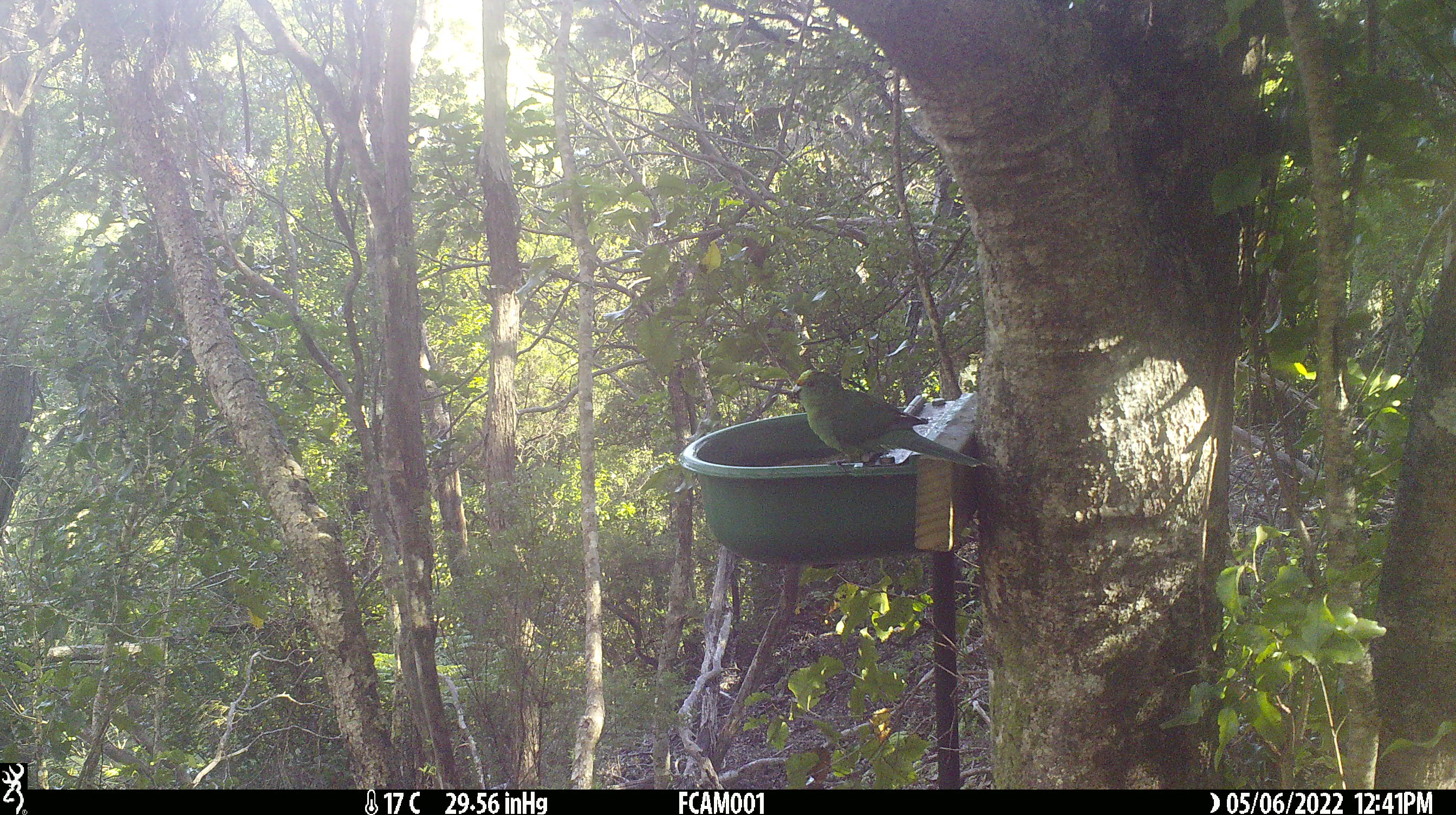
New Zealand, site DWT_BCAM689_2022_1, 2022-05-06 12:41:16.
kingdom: Animalia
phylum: Chordata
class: Aves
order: Psittaciformes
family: Psittaculidae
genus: Cyanoramphus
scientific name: Cyanoramphus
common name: parakeet